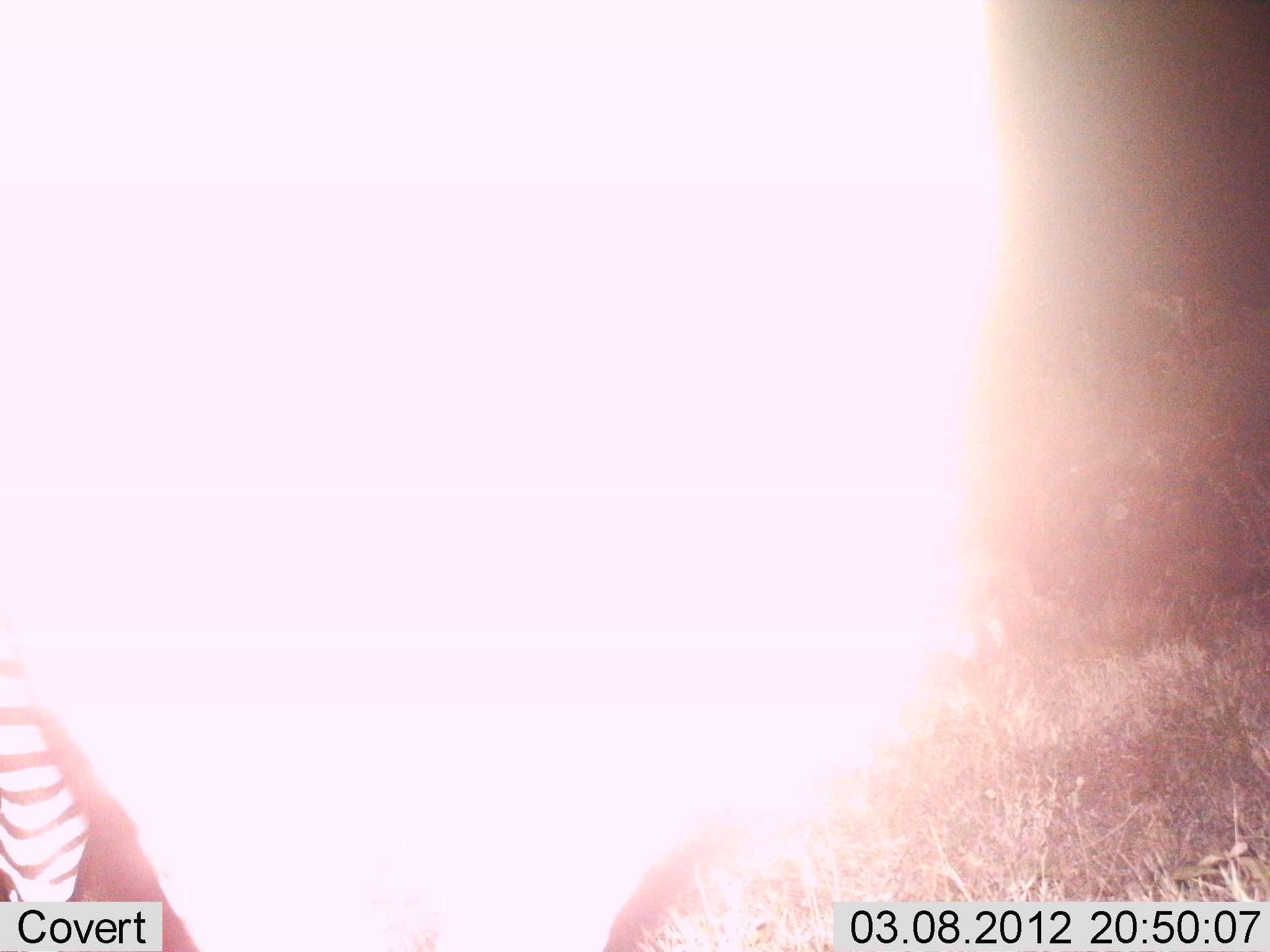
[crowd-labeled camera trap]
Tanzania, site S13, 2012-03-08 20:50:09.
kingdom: Animalia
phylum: Chordata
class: Mammalia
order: Perissodactyla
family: Equidae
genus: Equus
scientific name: Equus quagga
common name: plains zebra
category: zebra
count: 1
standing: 93%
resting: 0%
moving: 7%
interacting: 0%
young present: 0%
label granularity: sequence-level